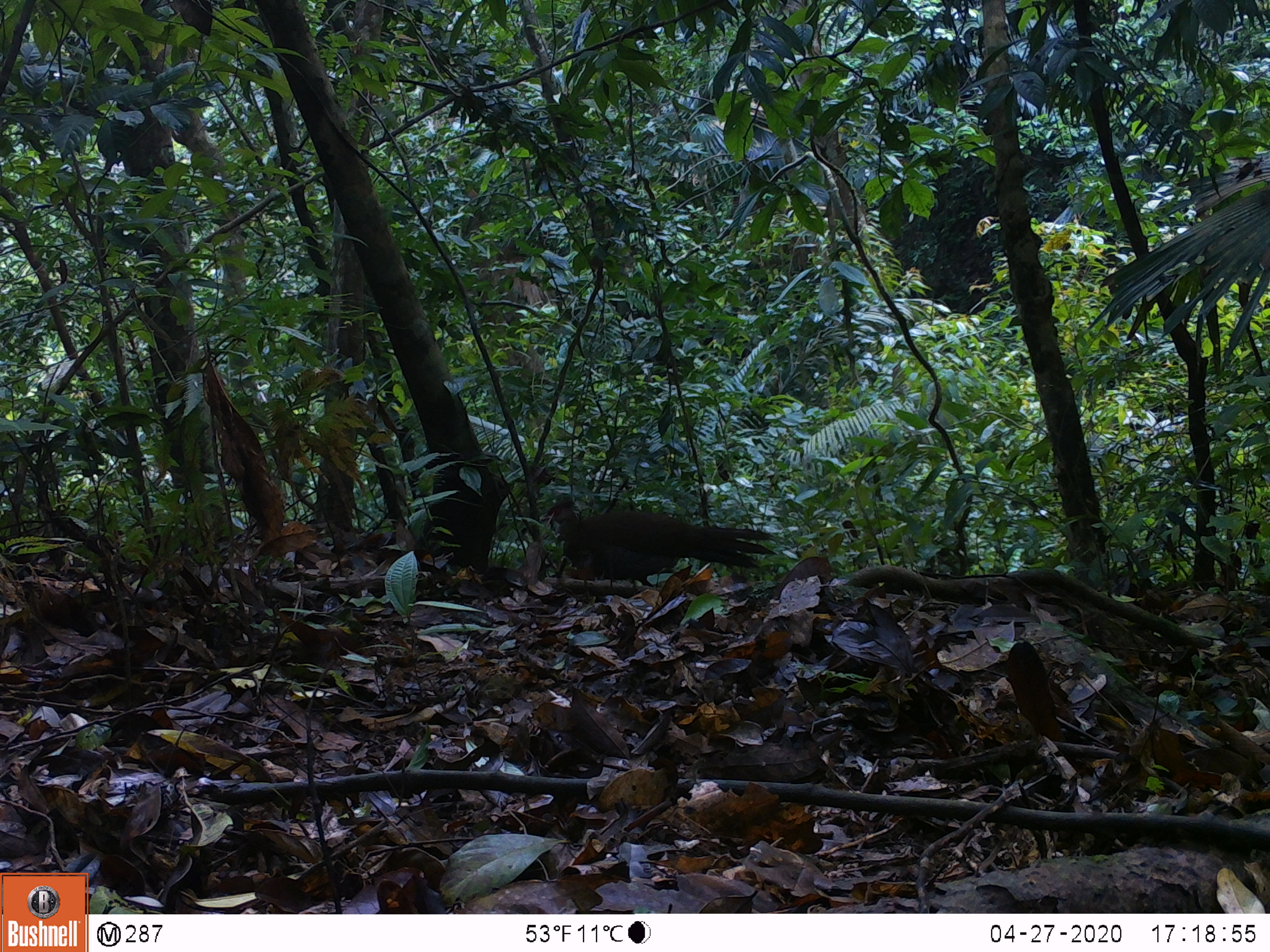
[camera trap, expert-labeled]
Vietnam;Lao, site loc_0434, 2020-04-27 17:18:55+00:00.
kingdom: Animalia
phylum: Chordata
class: Aves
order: Galliformes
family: Phasianidae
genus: Lophura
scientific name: Lophura nycthemera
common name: silver pheasant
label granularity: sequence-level